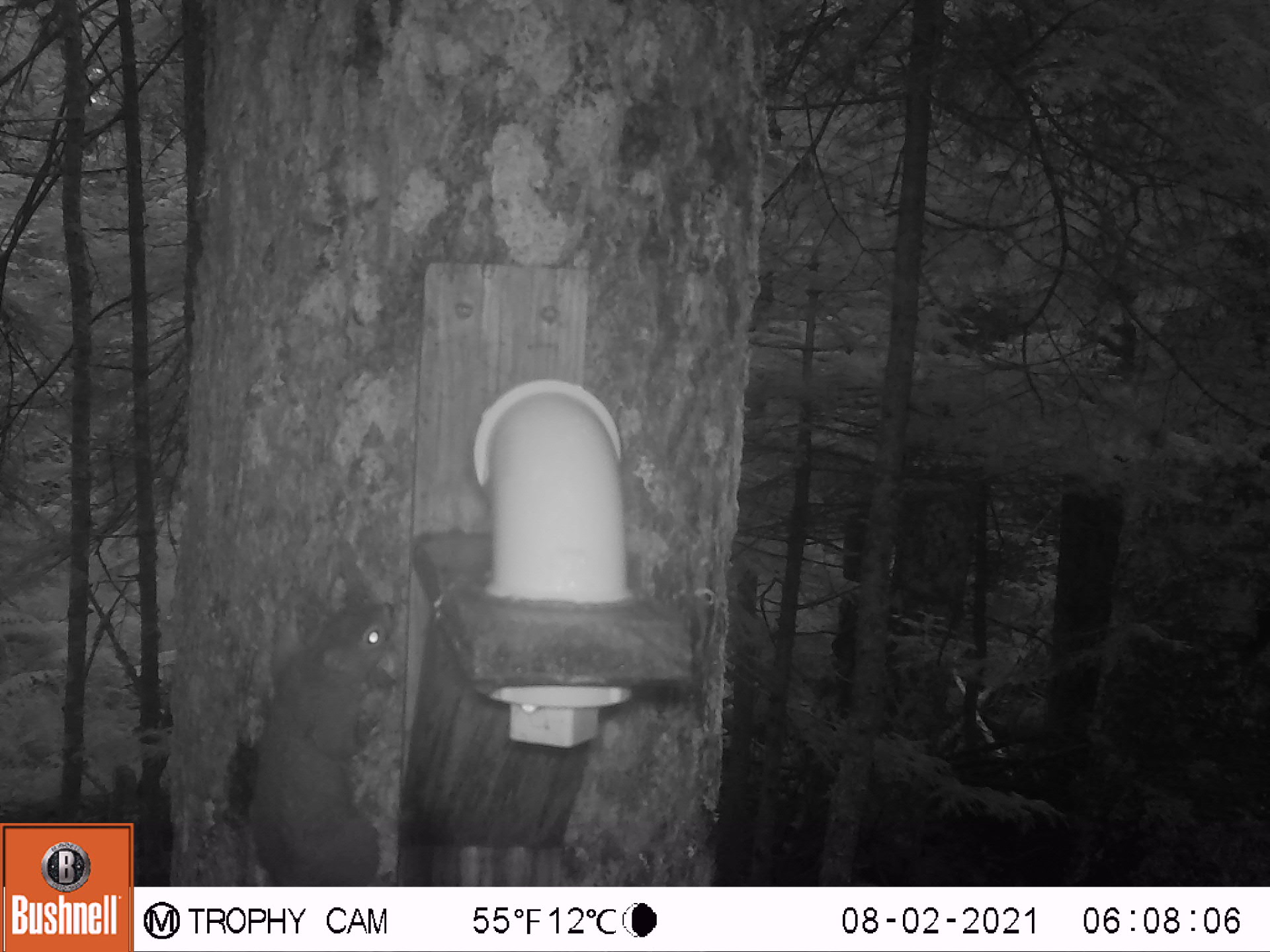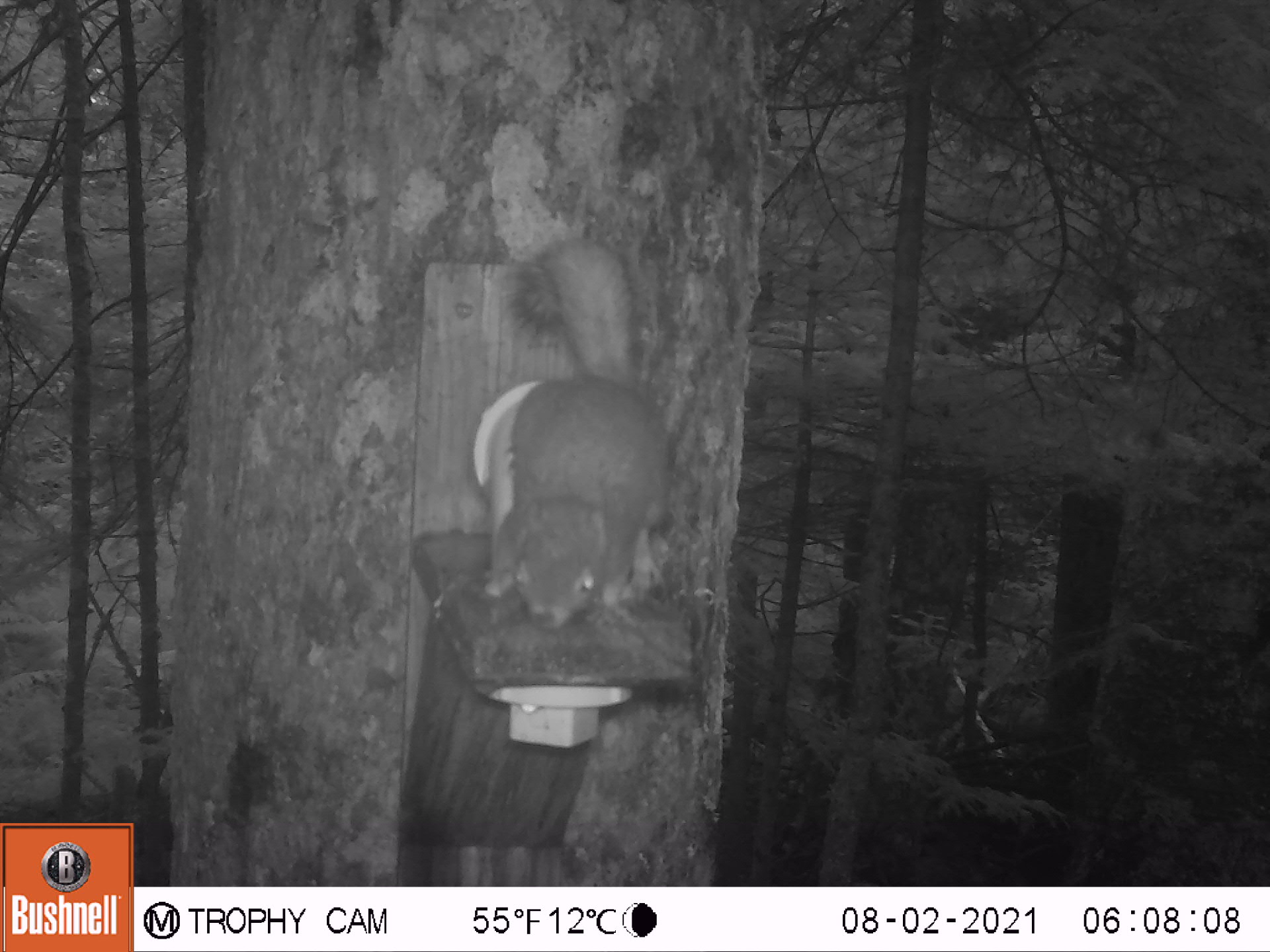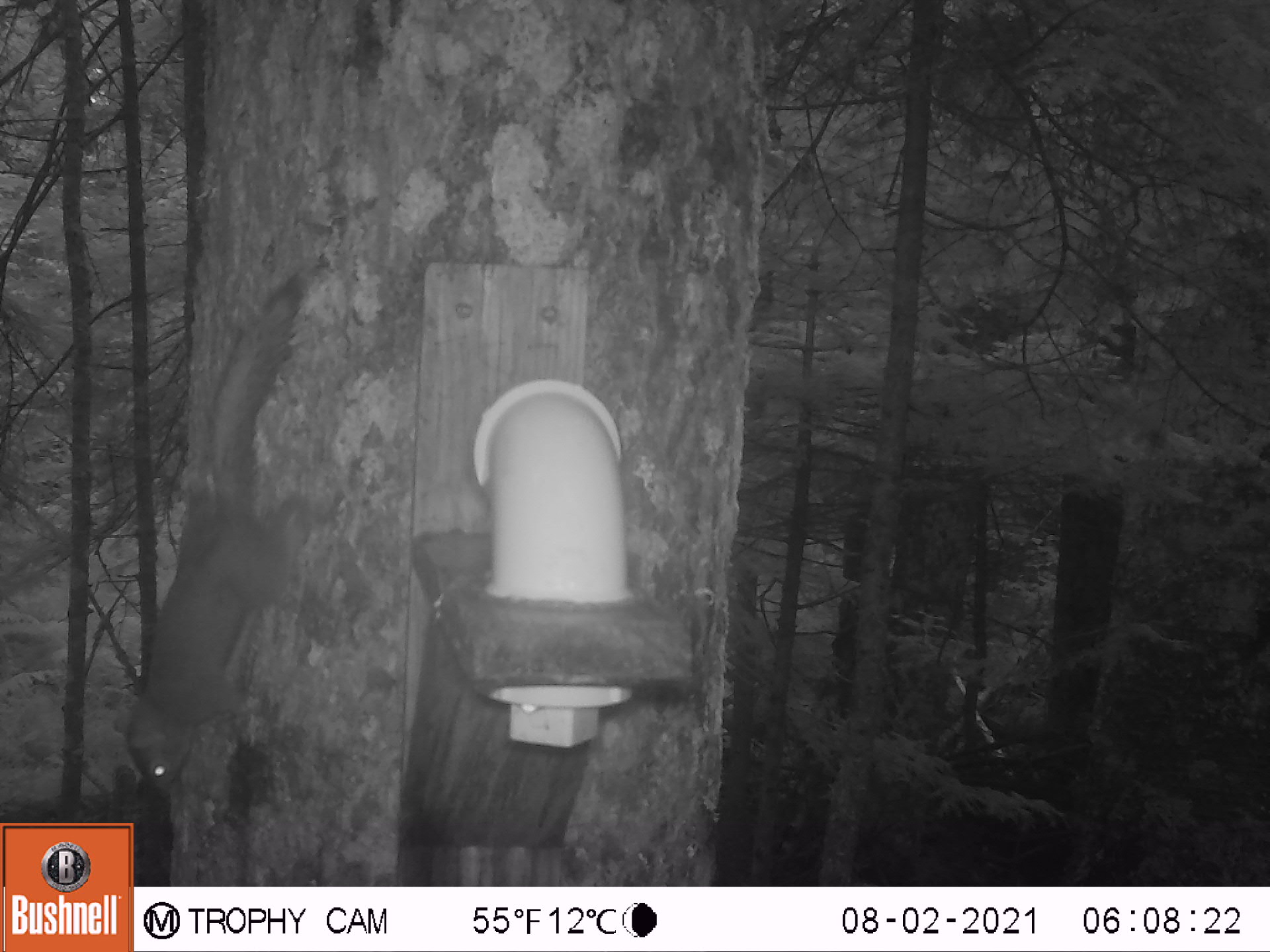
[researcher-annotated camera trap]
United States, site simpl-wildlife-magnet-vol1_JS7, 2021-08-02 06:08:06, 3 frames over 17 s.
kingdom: Animalia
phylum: Chordata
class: Mammalia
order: Rodentia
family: Sciuridae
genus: Tamiasciurus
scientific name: Tamiasciurus hudsonicus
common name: red squirrel